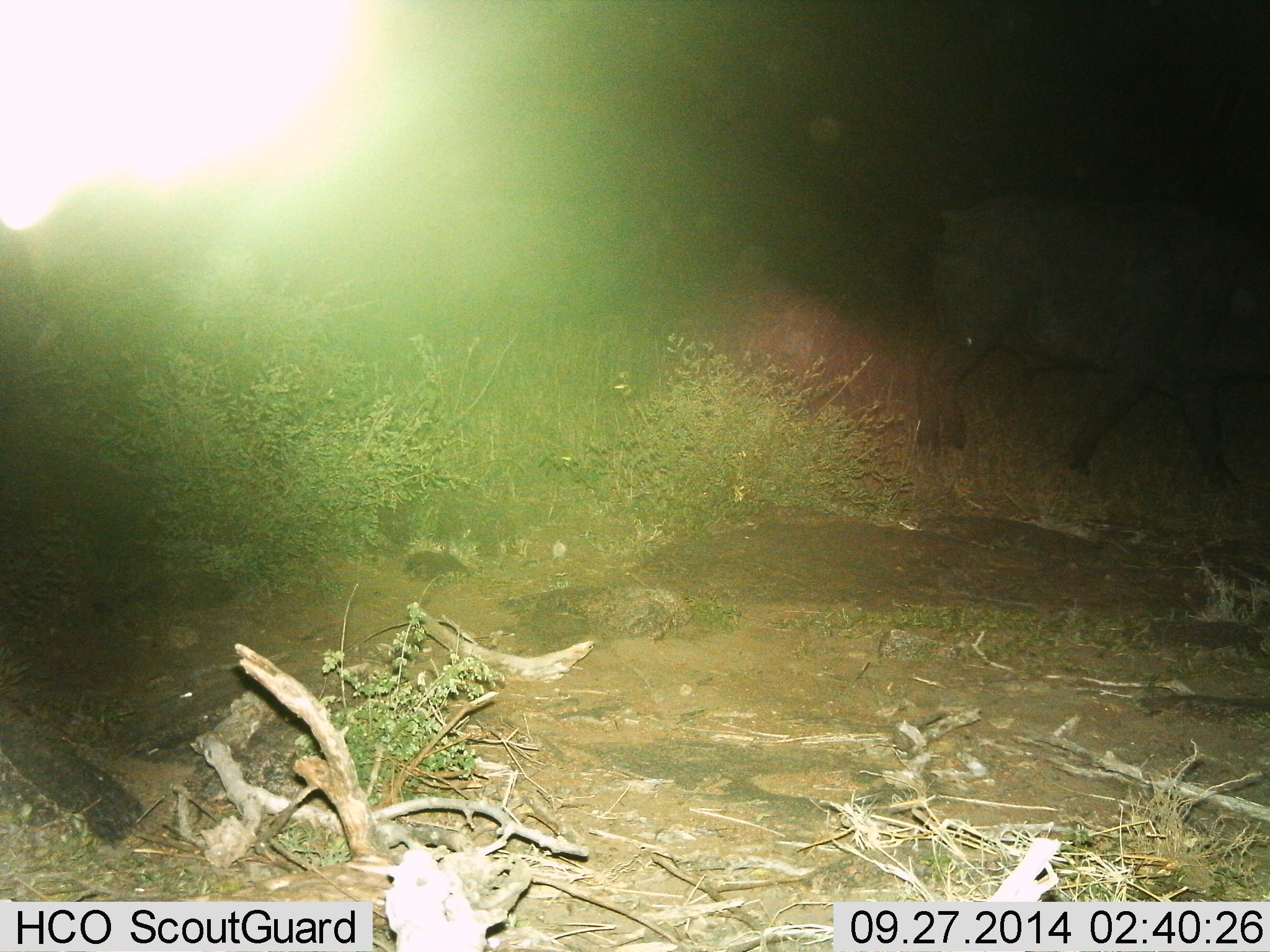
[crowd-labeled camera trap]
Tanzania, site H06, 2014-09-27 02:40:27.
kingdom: Animalia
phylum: Chordata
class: Mammalia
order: Artiodactyla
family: Bovidae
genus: Syncerus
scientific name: Syncerus caffer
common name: cape buffalo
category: buffalo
Buffalo (cape buffalo) (Syncerus caffer), count 1. Behavior (volunteer vote fractions): standing 10%, resting 0%, moving 100%, interacting 0%. Young present (vote fraction): 0%. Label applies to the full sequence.